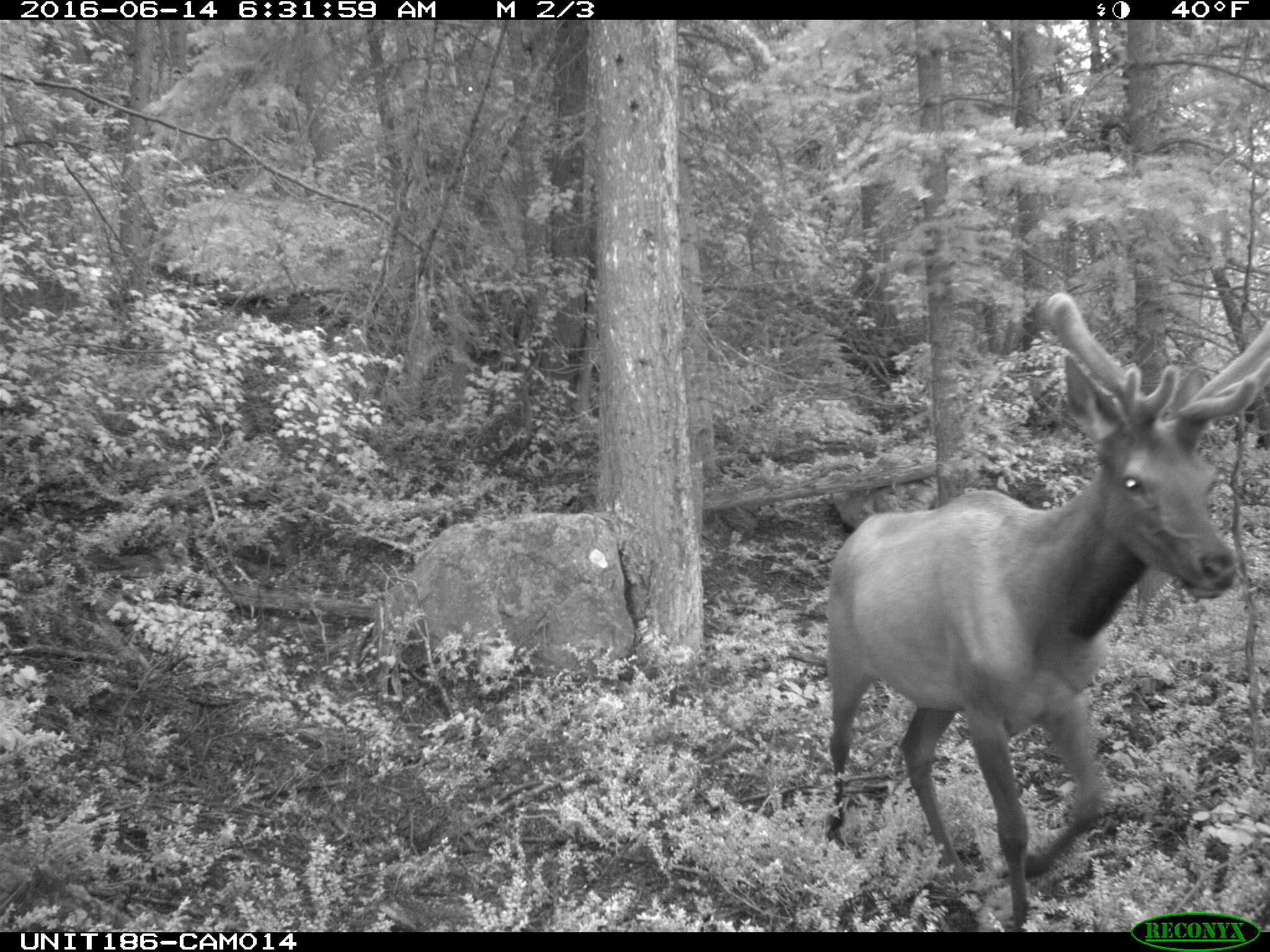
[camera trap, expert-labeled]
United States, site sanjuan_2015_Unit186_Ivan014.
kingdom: Animalia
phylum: Chordata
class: Mammalia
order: Artiodactyla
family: Cervidae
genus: Cervus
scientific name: Cervus elaphus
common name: red deer